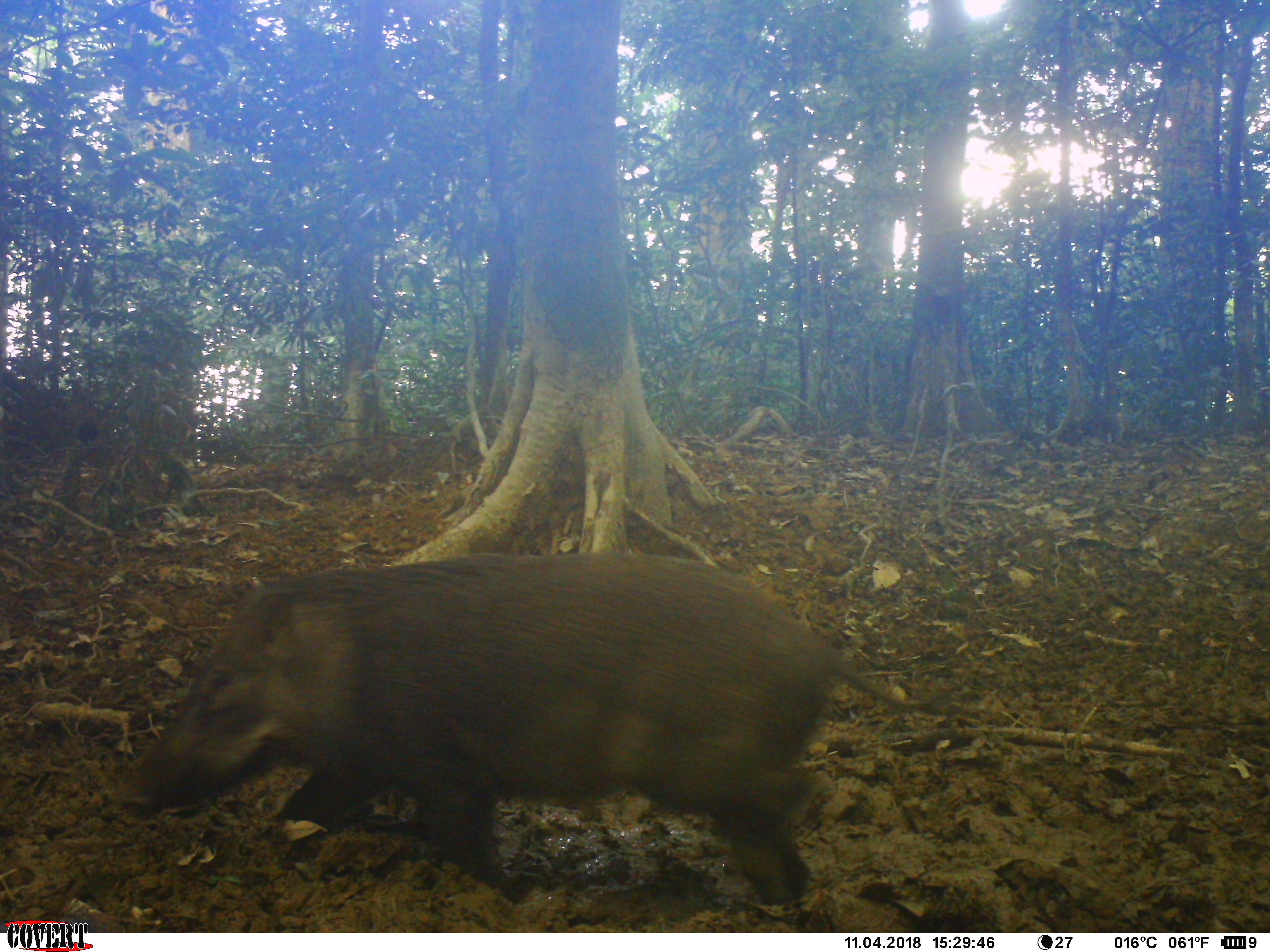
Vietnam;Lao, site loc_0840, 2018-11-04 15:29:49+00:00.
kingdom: Animalia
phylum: Chordata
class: Mammalia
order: Artiodactyla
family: Suidae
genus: Sus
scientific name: Sus scrofa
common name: eurasian wild pig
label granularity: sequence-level